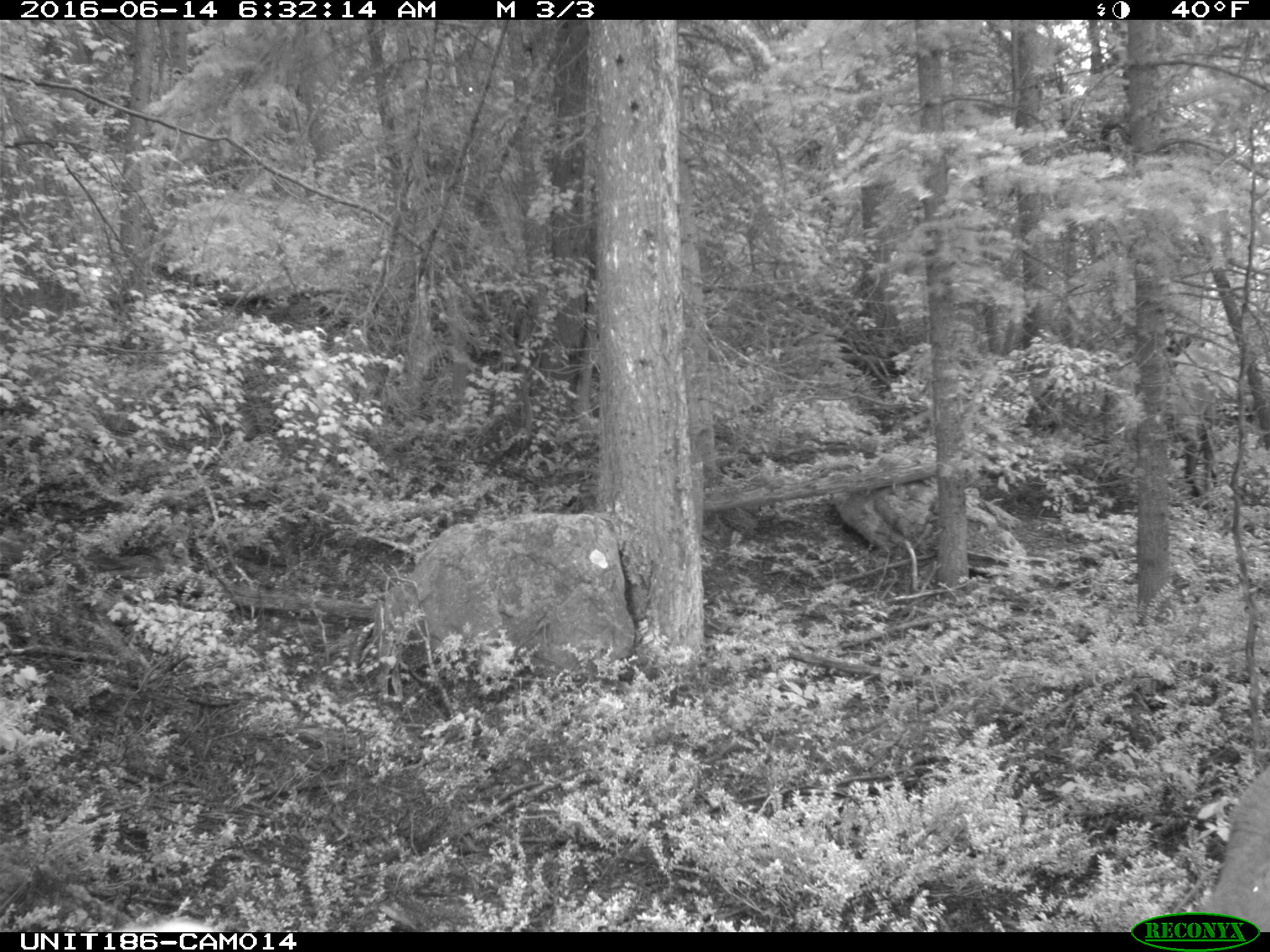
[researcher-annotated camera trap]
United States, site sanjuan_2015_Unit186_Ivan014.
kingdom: Animalia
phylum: Chordata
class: Mammalia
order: Artiodactyla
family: Cervidae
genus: Cervus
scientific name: Cervus elaphus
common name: red deer